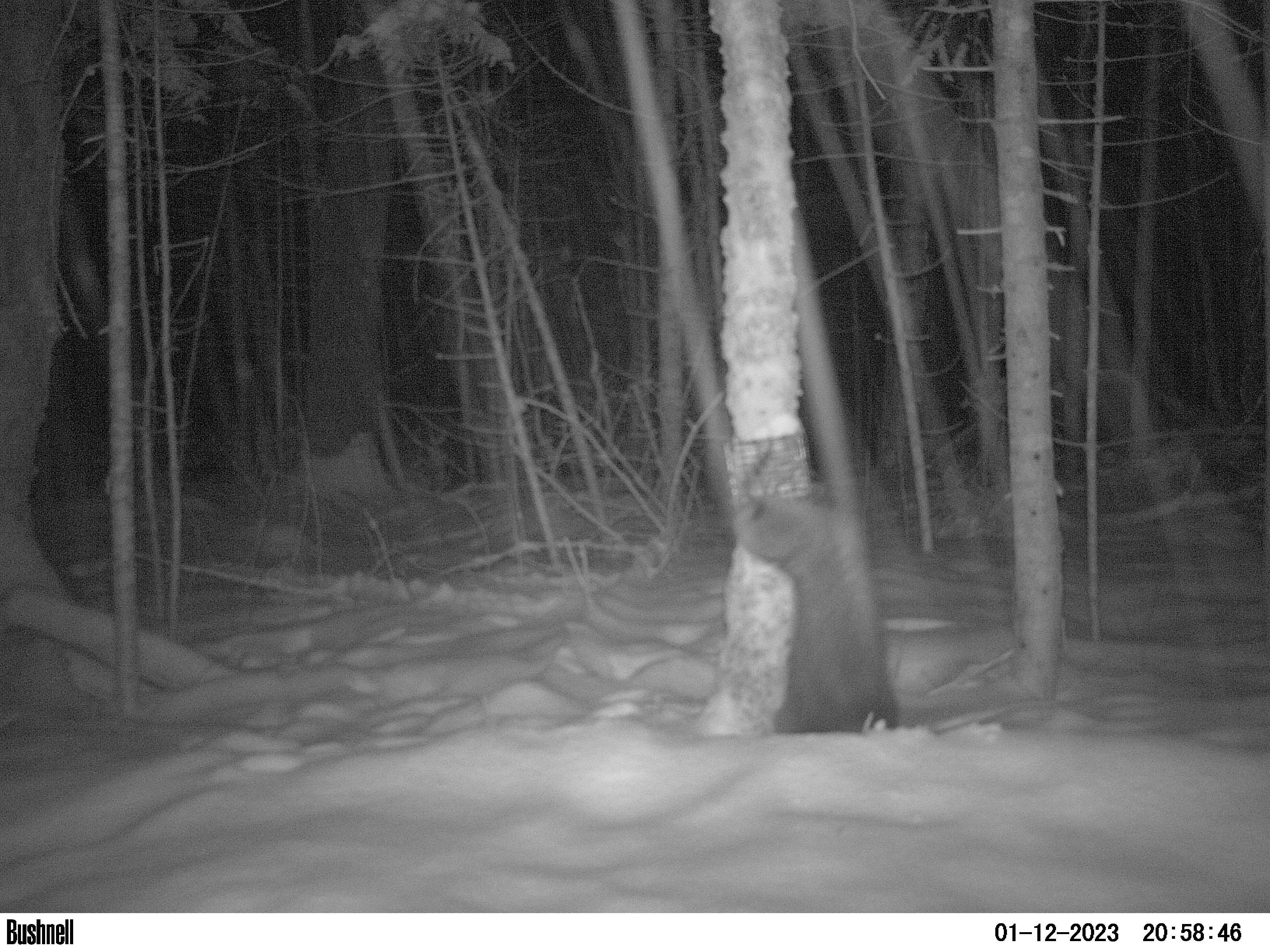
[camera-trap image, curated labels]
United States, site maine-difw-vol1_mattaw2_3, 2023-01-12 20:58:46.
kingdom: Animalia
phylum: Chordata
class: Mammalia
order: Carnivora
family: Mustelidae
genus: Pekania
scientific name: Pekania pennanti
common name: fisher